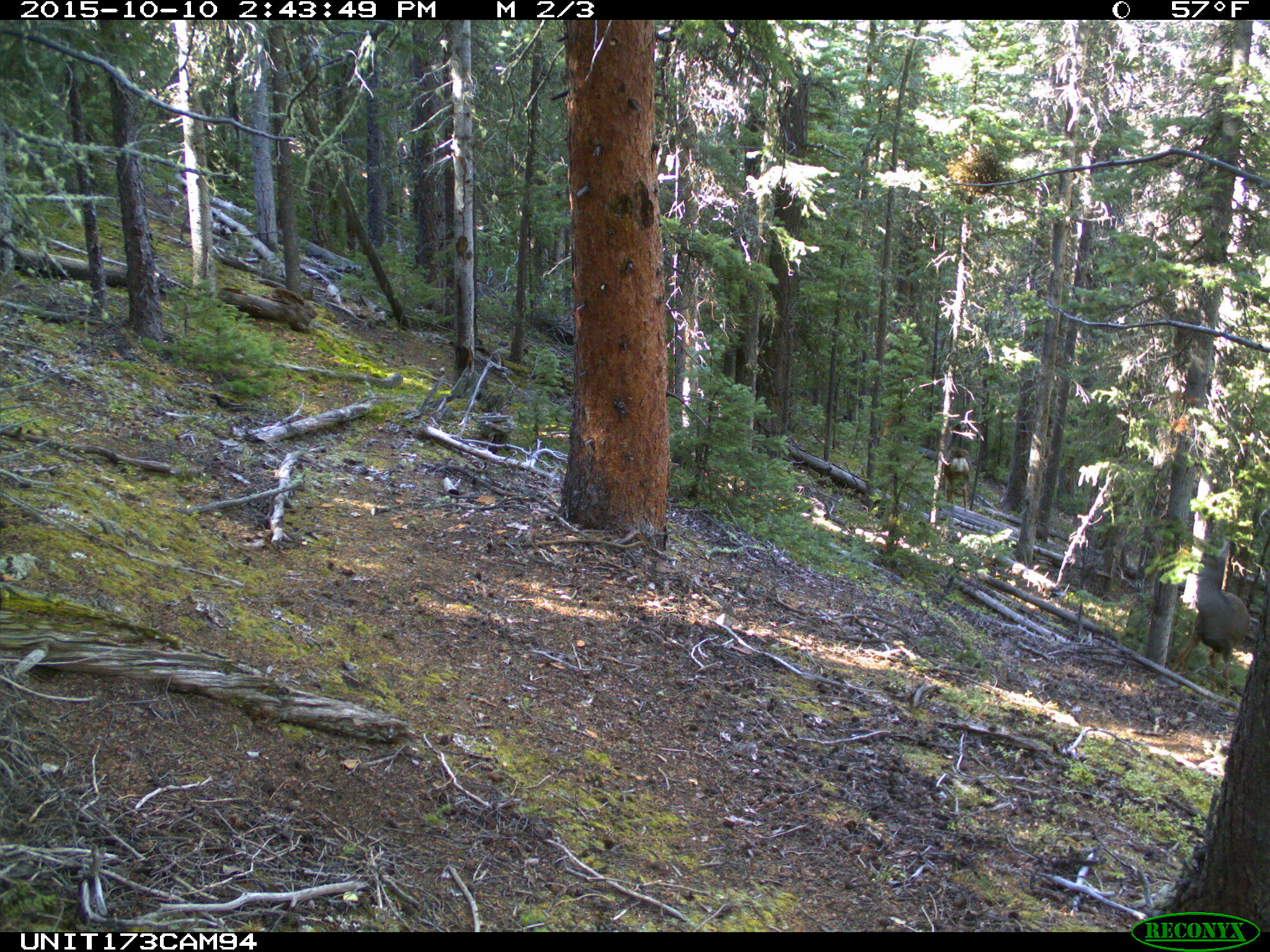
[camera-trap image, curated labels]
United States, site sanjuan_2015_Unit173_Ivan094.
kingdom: Animalia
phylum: Chordata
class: Mammalia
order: Artiodactyla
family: Cervidae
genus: Odocoileus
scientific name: Odocoileus hemionus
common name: mule deer